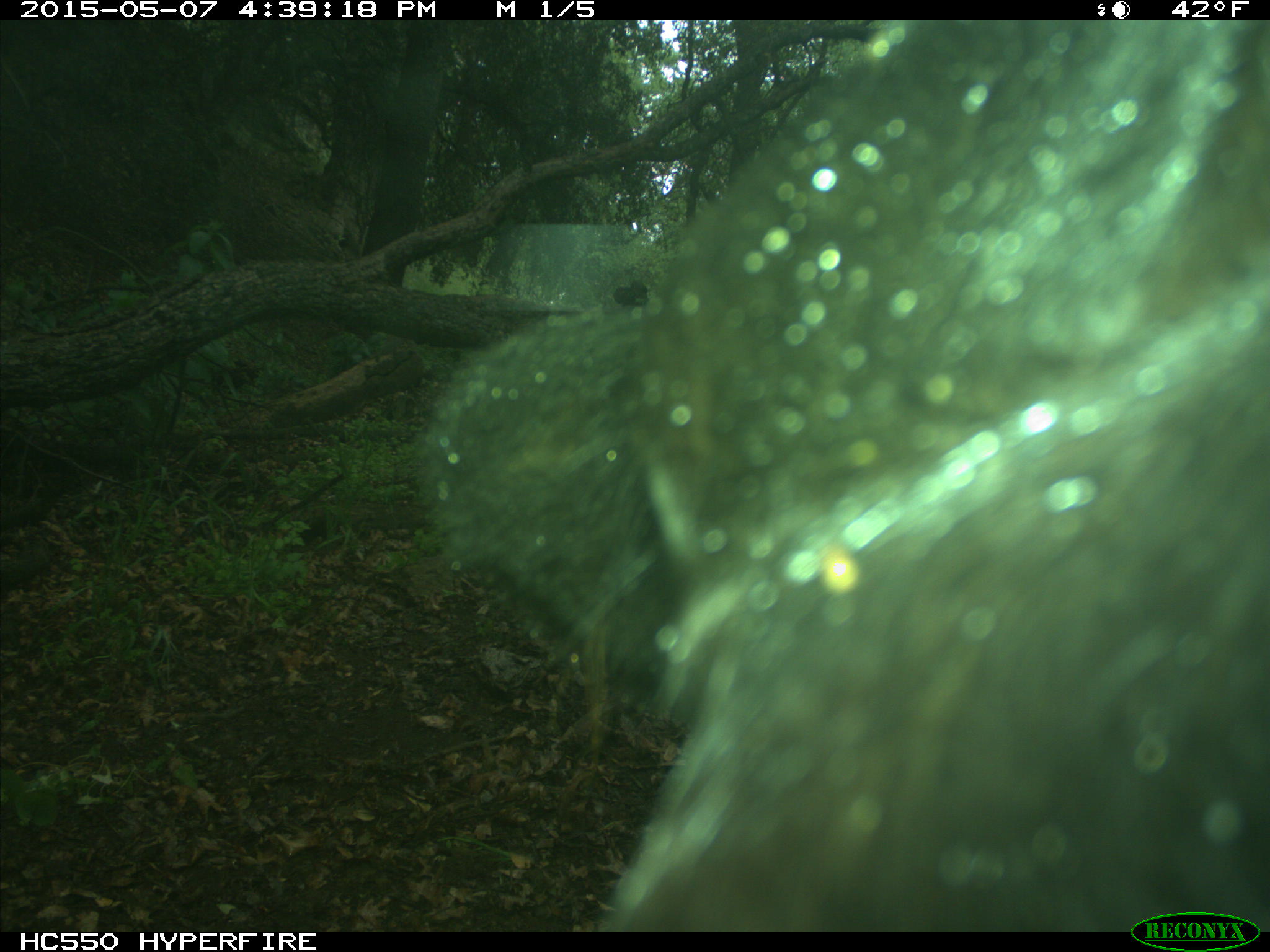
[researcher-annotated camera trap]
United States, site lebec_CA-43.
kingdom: Animalia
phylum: Chordata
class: Mammalia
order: Artiodactyla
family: Bovidae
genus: Bos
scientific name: Bos taurus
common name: domestic cow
Bos taurus (domestic cow).